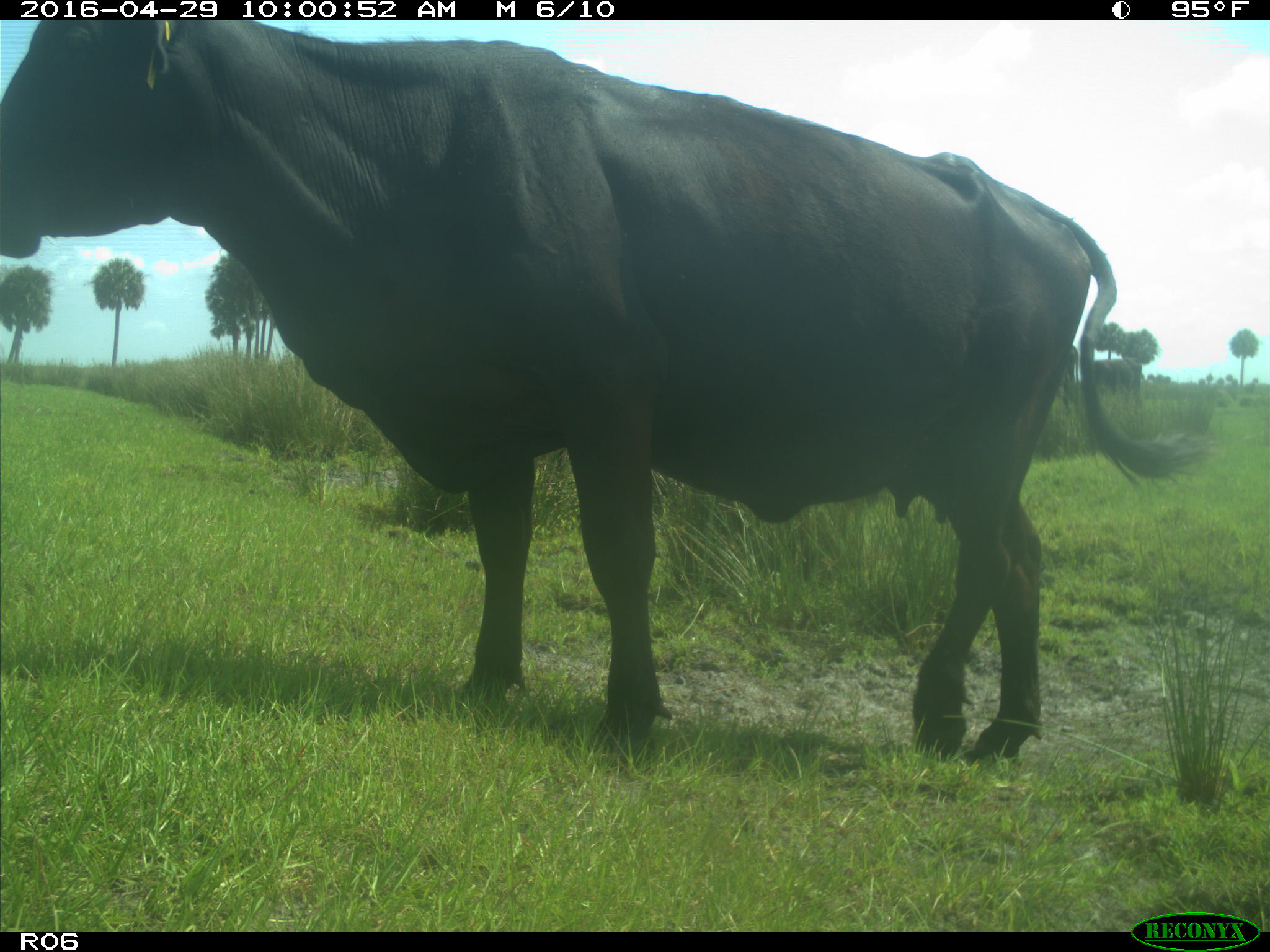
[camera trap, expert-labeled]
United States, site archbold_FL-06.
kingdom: Animalia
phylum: Chordata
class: Mammalia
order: Artiodactyla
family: Bovidae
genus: Bos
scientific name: Bos taurus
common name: domestic cow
Bos taurus (domestic cow).